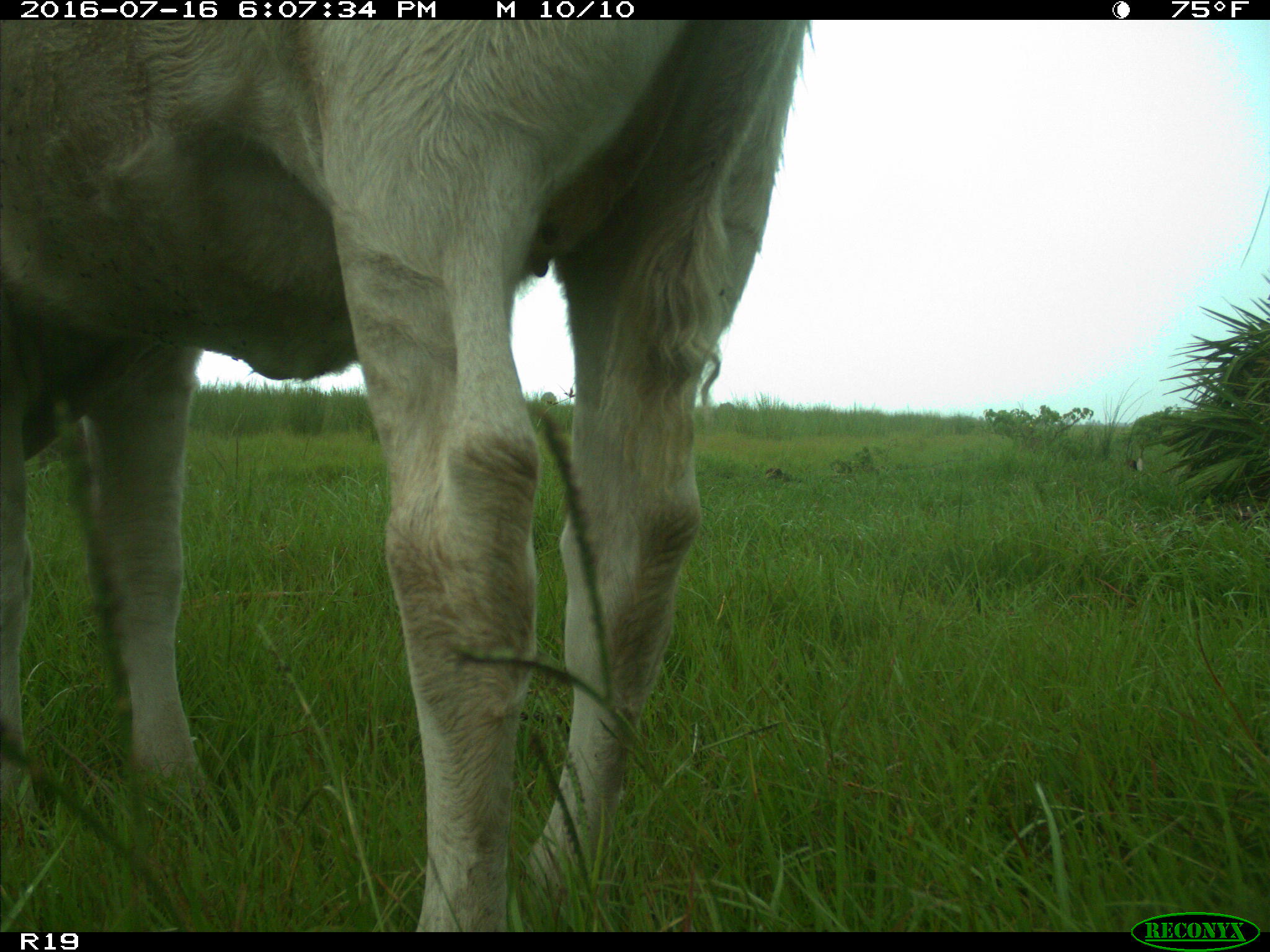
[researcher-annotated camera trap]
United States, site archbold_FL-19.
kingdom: Animalia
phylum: Chordata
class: Mammalia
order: Artiodactyla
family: Bovidae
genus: Bos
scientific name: Bos taurus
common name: domestic cow